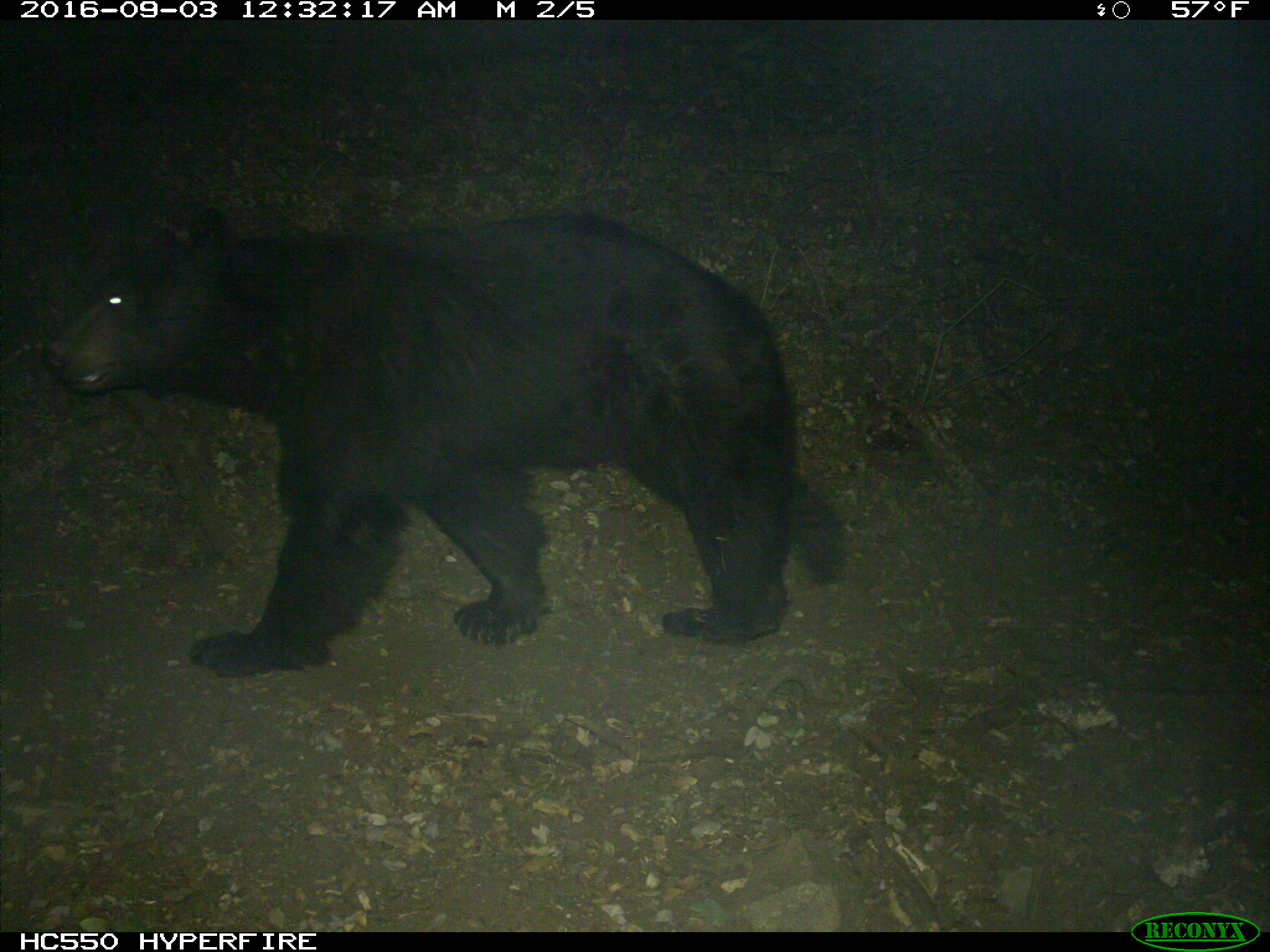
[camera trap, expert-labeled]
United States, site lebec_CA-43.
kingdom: Animalia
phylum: Chordata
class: Mammalia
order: Carnivora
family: Ursidae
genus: Ursus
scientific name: Ursus americanus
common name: american black bear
Ursus americanus (american black bear).